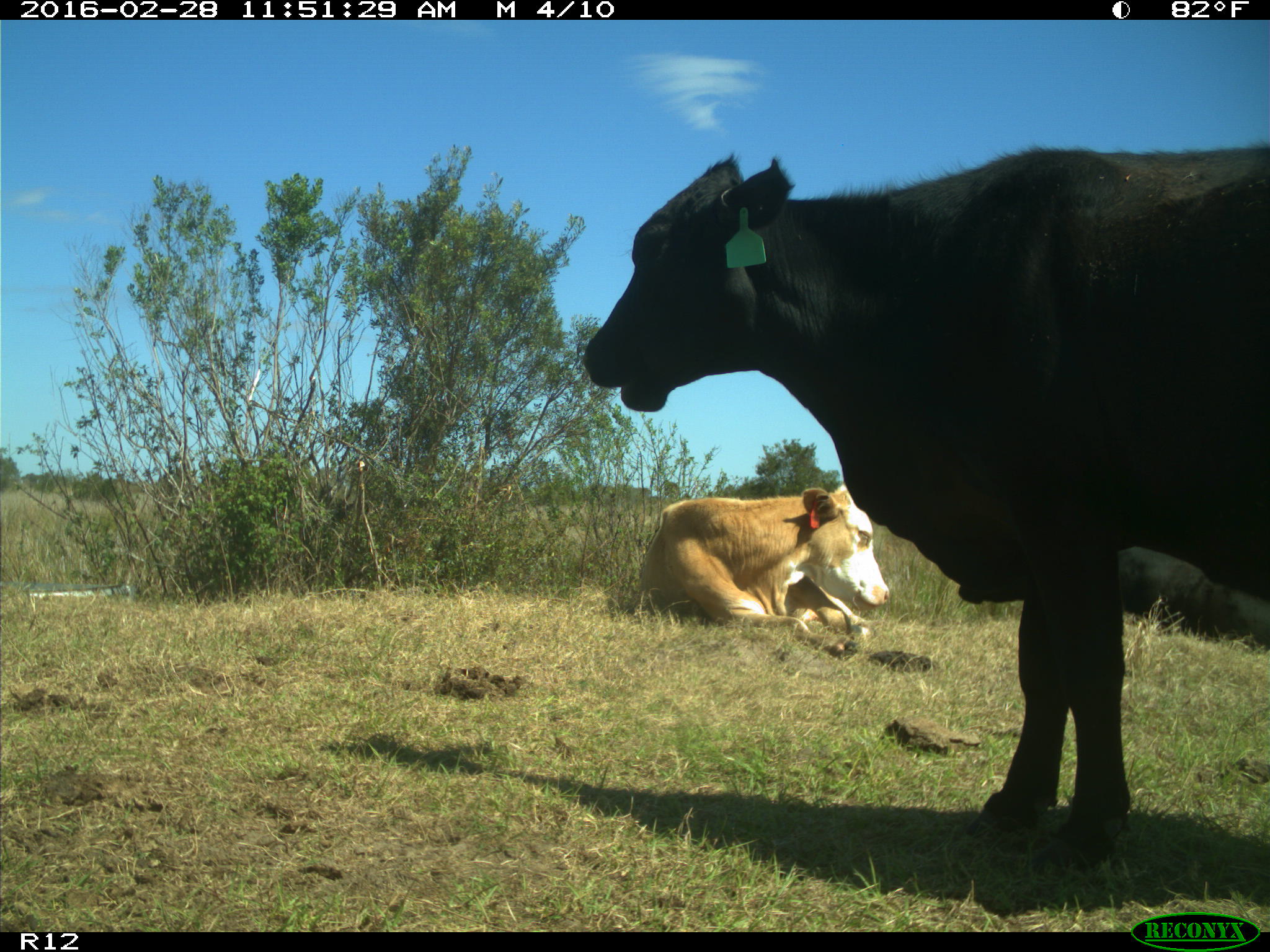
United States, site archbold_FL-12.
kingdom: Animalia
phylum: Chordata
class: Mammalia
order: Artiodactyla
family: Bovidae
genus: Bos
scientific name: Bos taurus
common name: domestic cow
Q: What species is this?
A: Bos taurus (domestic cow).